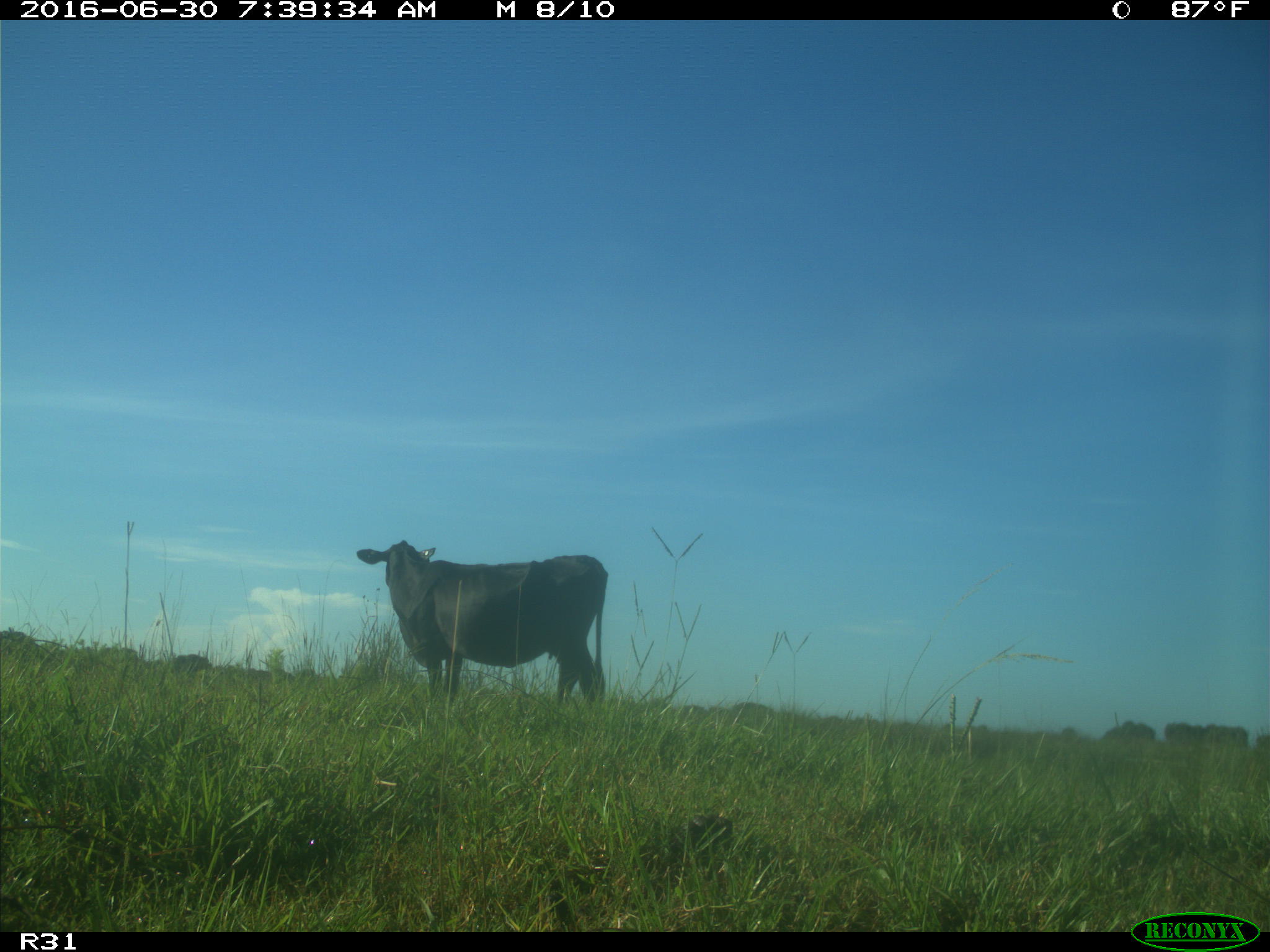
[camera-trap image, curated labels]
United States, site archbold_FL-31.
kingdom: Animalia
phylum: Chordata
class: Mammalia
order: Artiodactyla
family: Bovidae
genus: Bos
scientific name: Bos taurus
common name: domestic cow